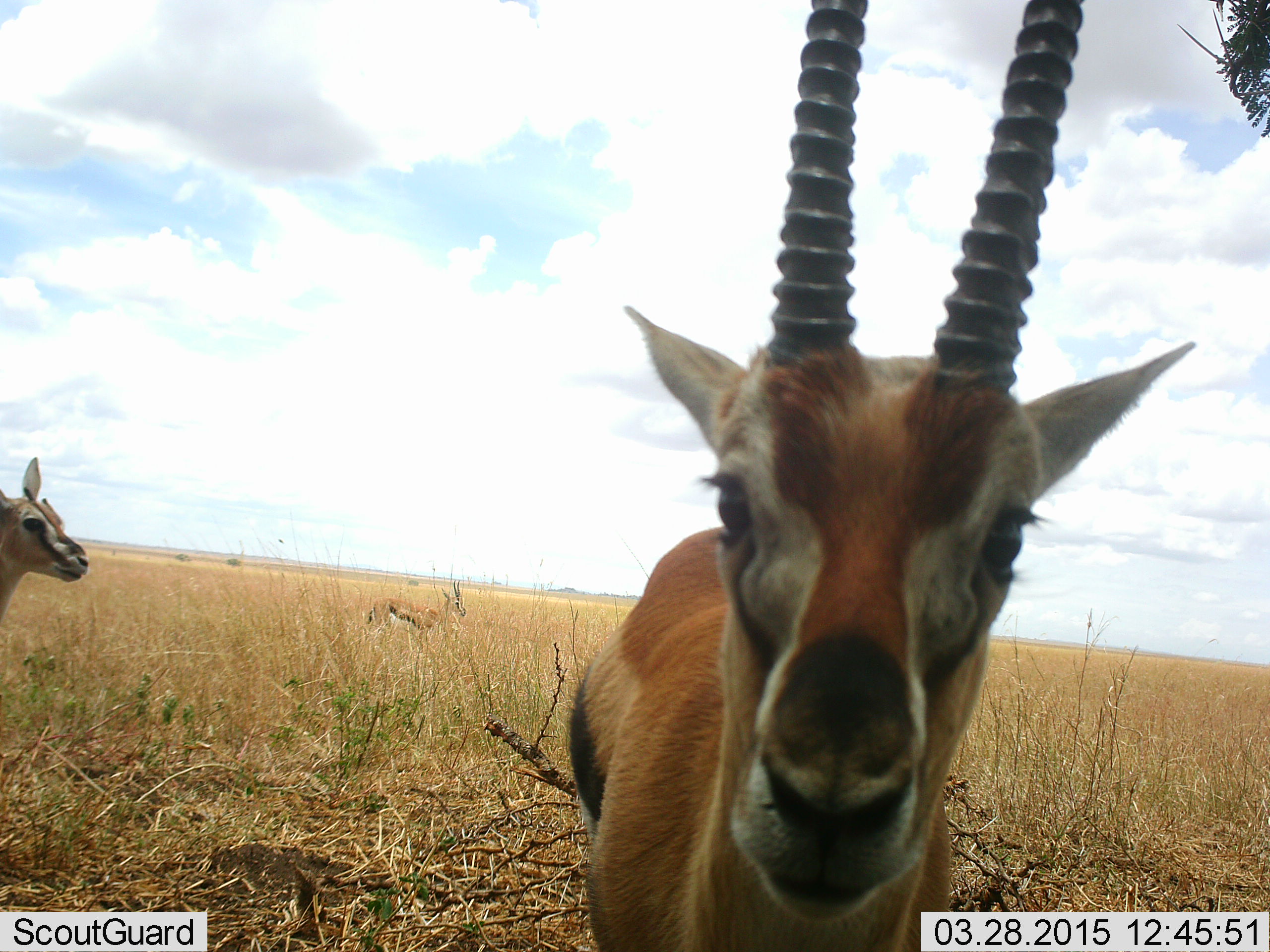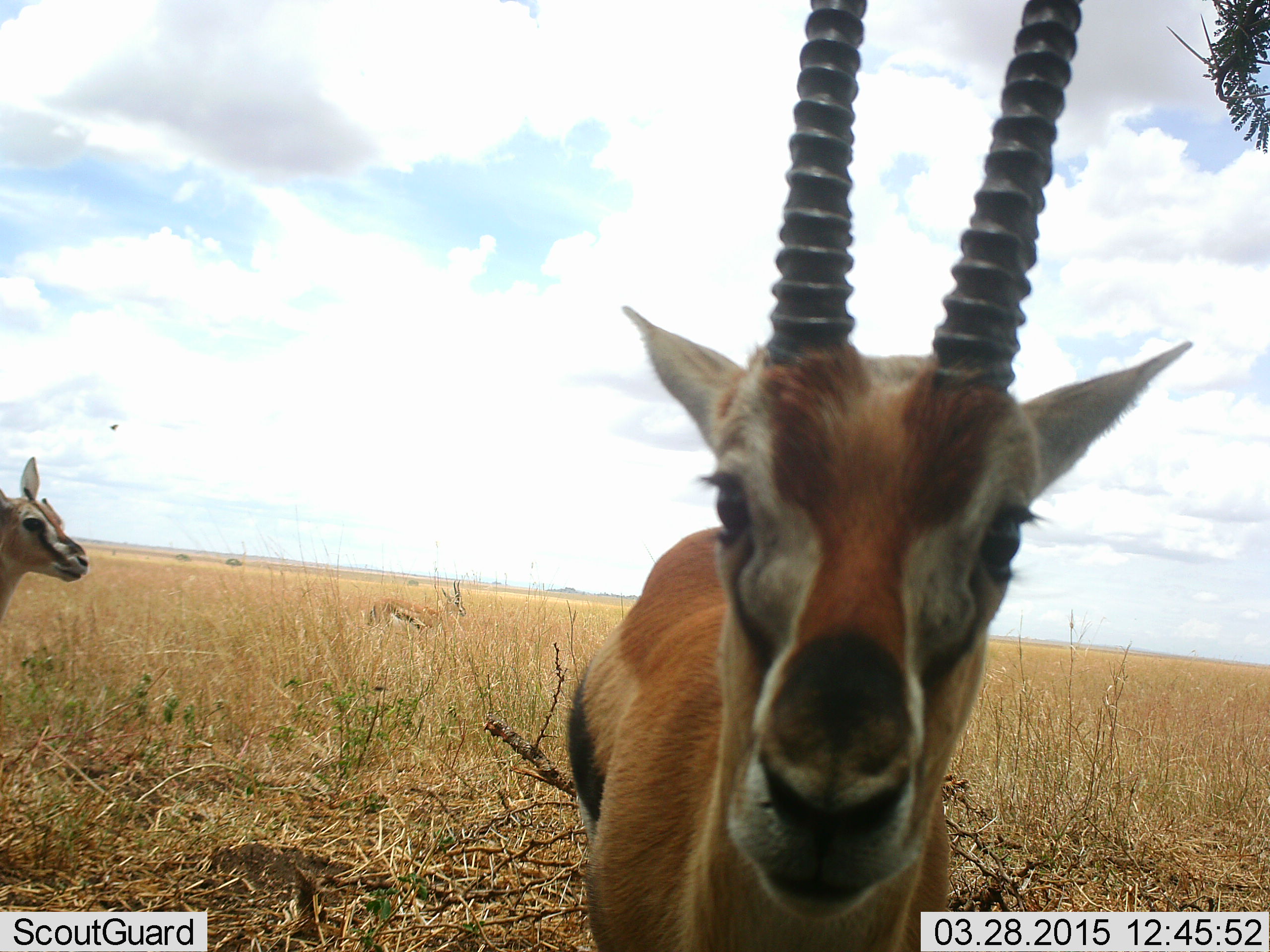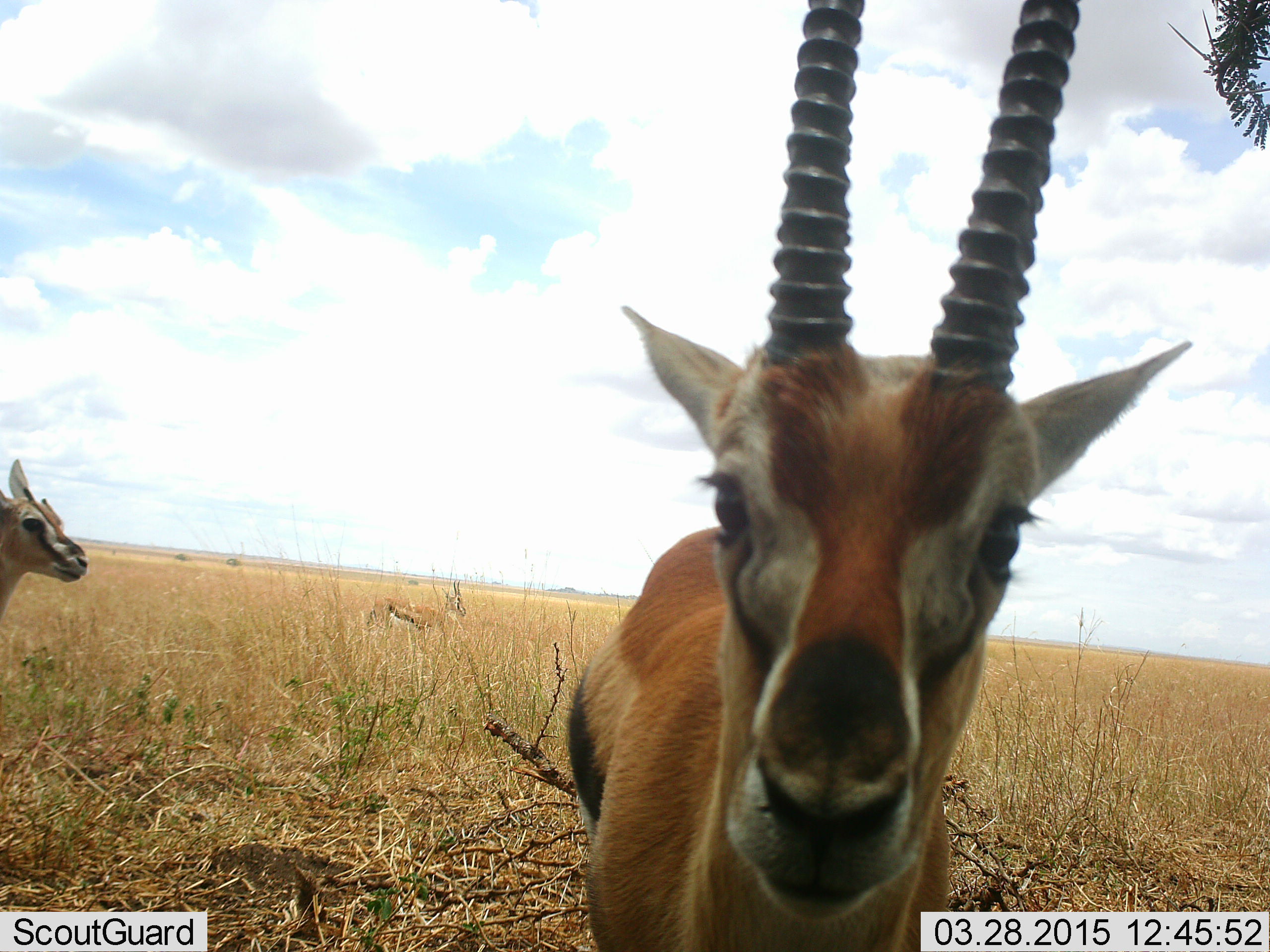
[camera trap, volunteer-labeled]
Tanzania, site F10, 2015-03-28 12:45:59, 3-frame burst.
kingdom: Animalia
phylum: Chordata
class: Mammalia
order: Artiodactyla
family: Bovidae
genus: Eudorcas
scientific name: Eudorcas thomsonii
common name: thomson's gazelle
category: gazellethomsons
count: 3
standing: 100%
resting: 0%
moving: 0%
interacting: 0%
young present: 0%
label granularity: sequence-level